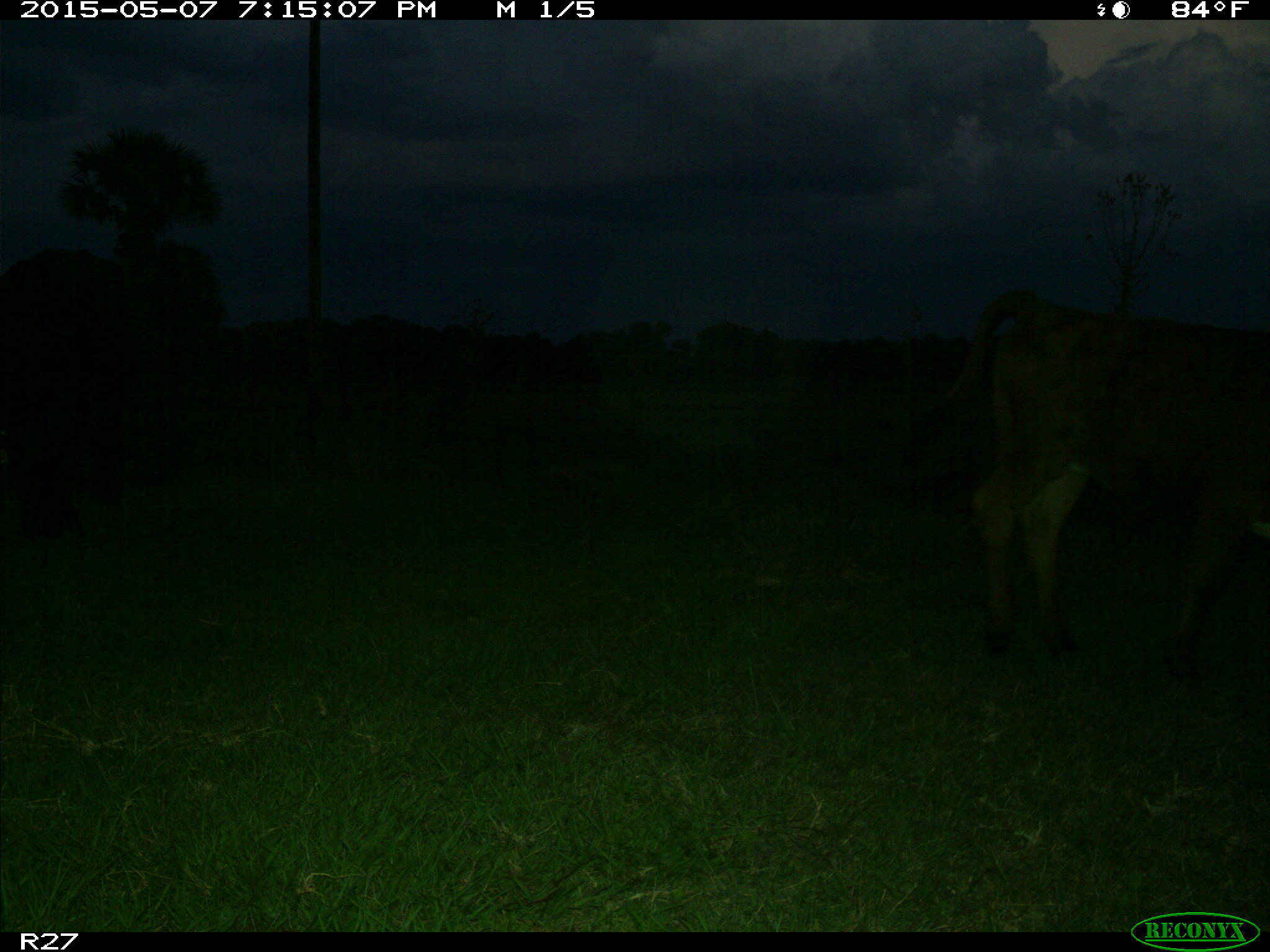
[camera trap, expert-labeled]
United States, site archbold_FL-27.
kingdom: Animalia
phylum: Chordata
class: Mammalia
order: Artiodactyla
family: Bovidae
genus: Bos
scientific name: Bos taurus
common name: domestic cow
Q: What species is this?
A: Bos taurus (domestic cow).